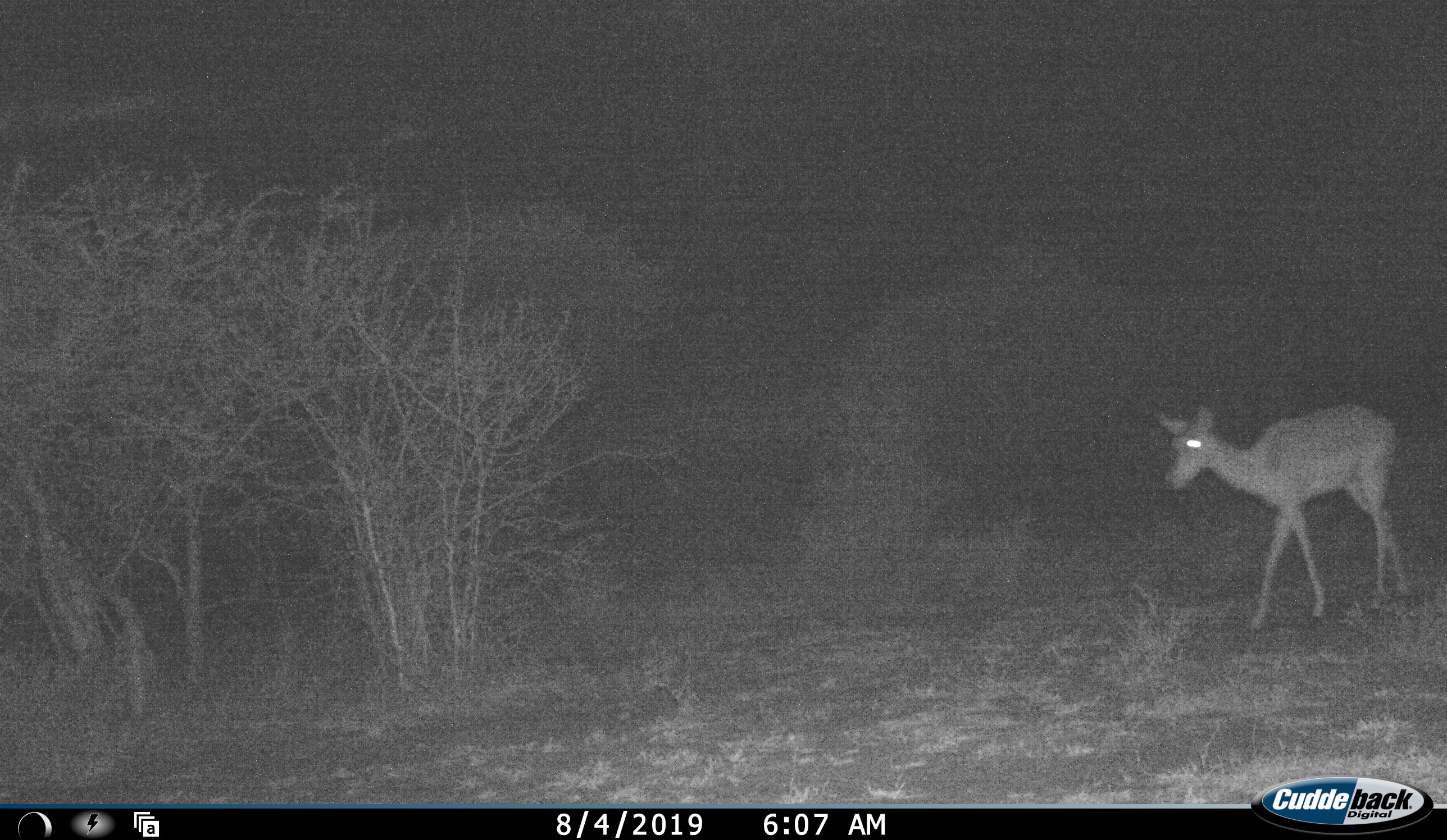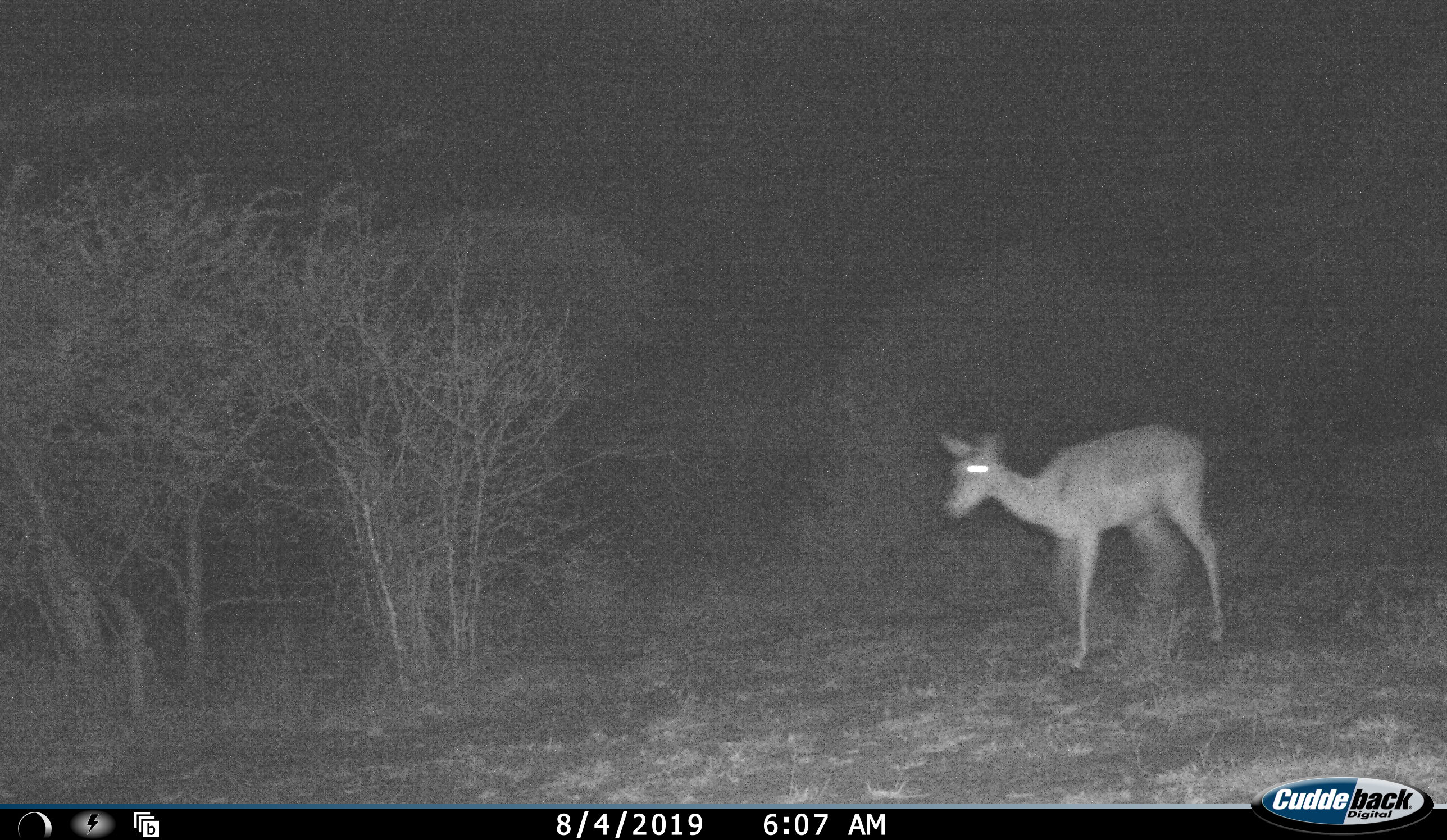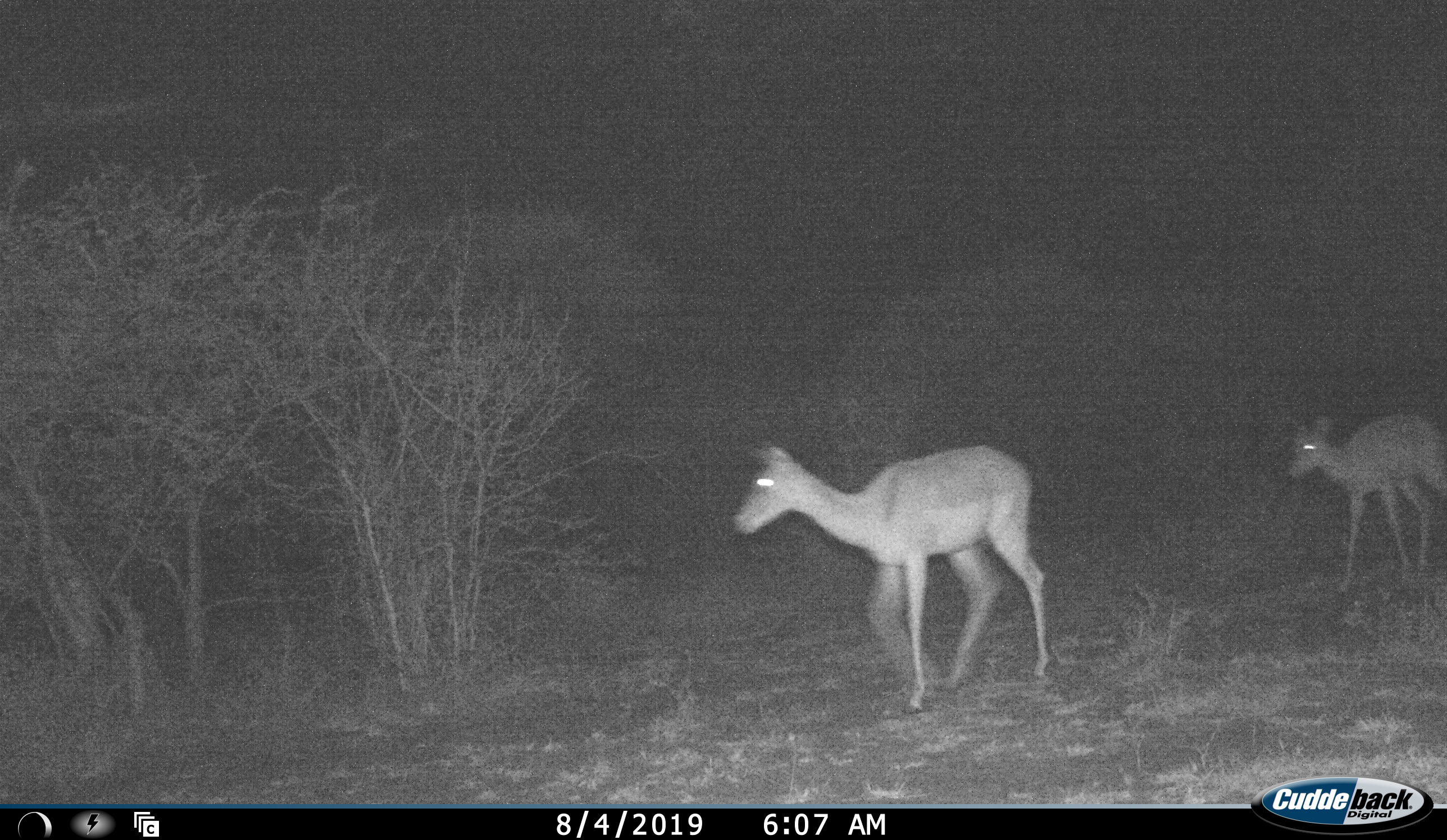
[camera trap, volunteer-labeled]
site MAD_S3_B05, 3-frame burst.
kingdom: Animalia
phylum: Chordata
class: Mammalia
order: Artiodactyla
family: Bovidae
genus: Aepyceros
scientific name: Aepyceros melampus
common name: impala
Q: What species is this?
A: Impala (Aepyceros melampus).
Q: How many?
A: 2.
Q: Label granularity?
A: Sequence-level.